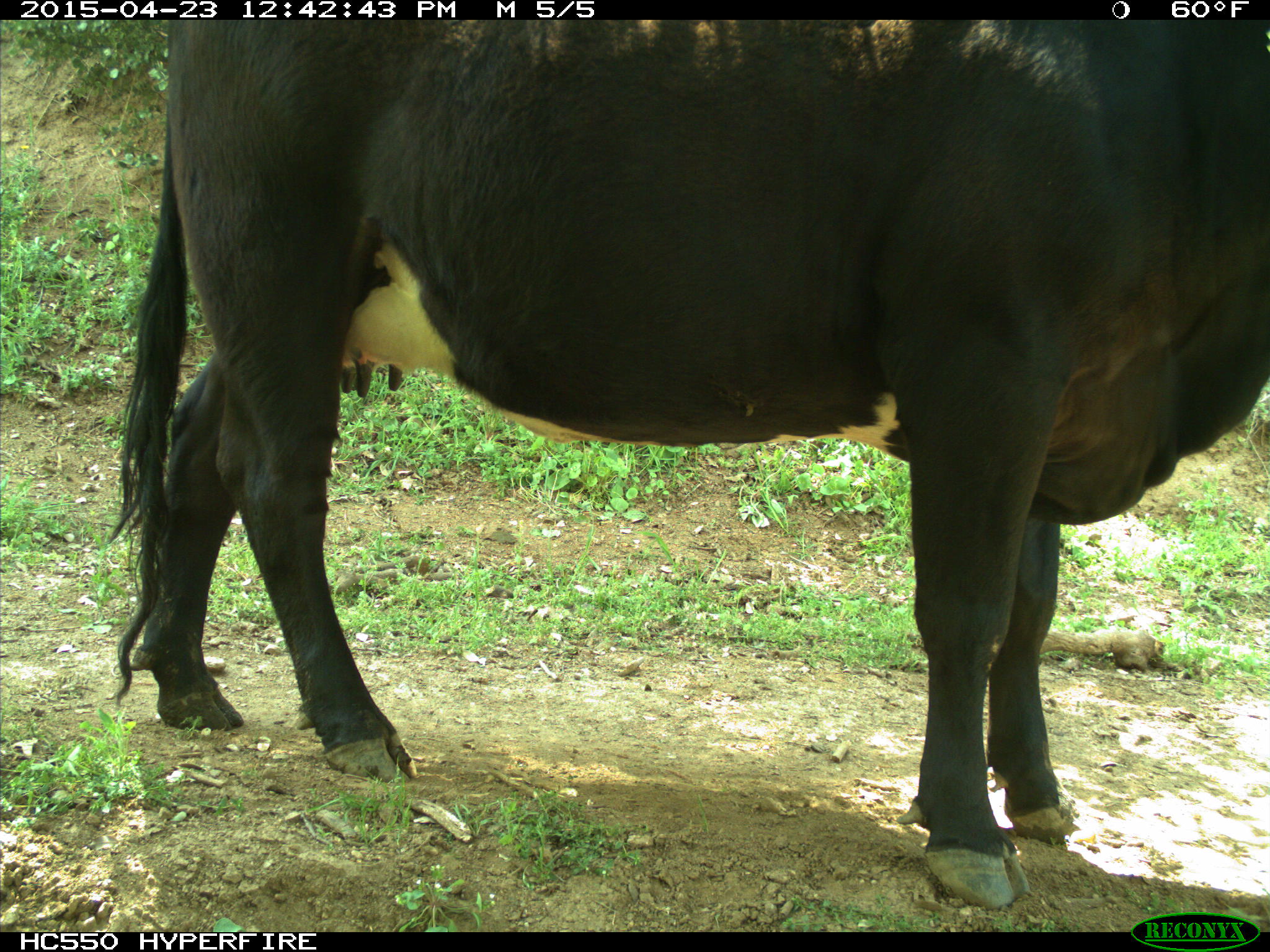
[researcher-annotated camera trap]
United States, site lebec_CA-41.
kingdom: Animalia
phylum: Chordata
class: Mammalia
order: Artiodactyla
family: Bovidae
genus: Bos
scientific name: Bos taurus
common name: domestic cow